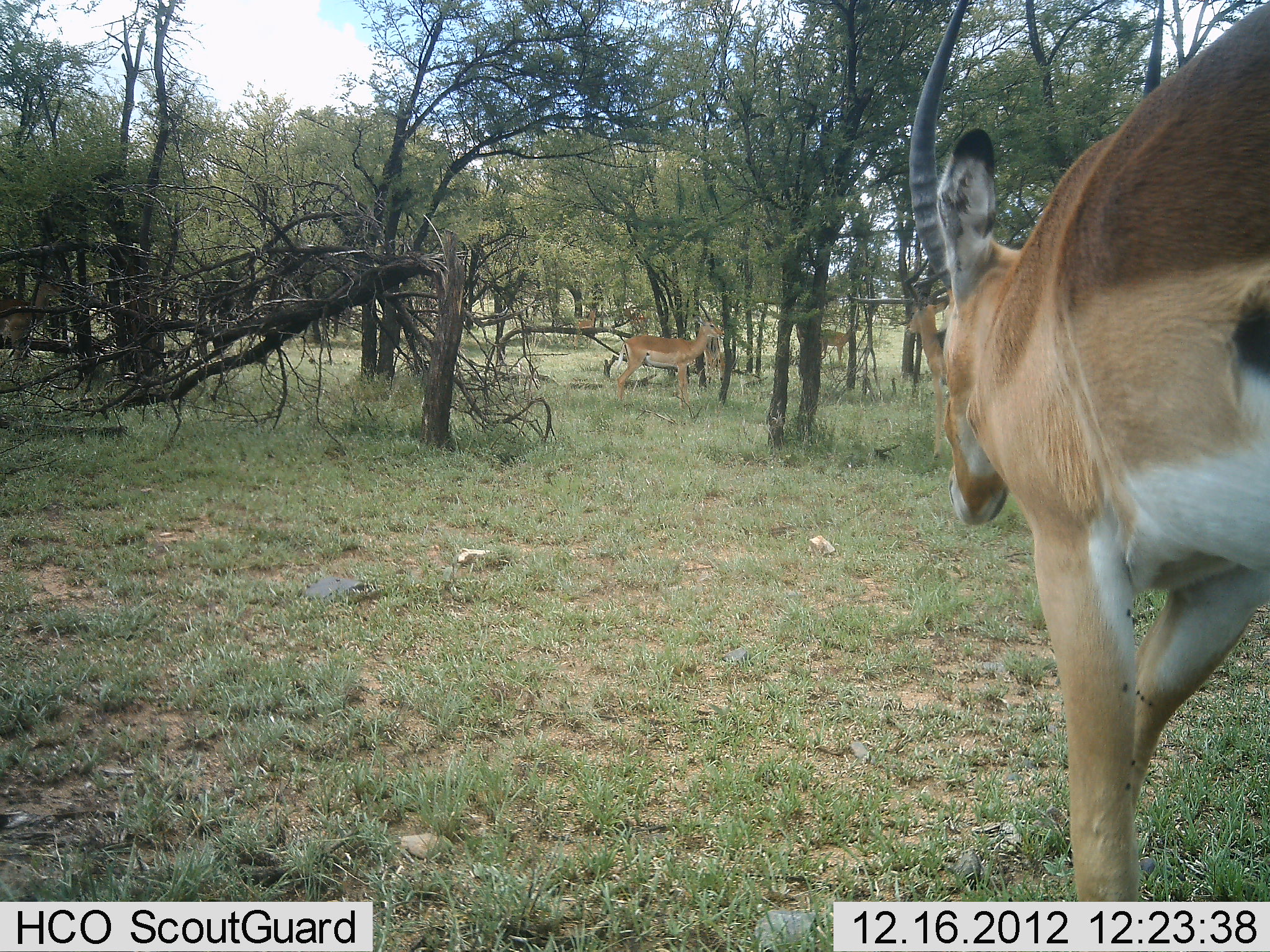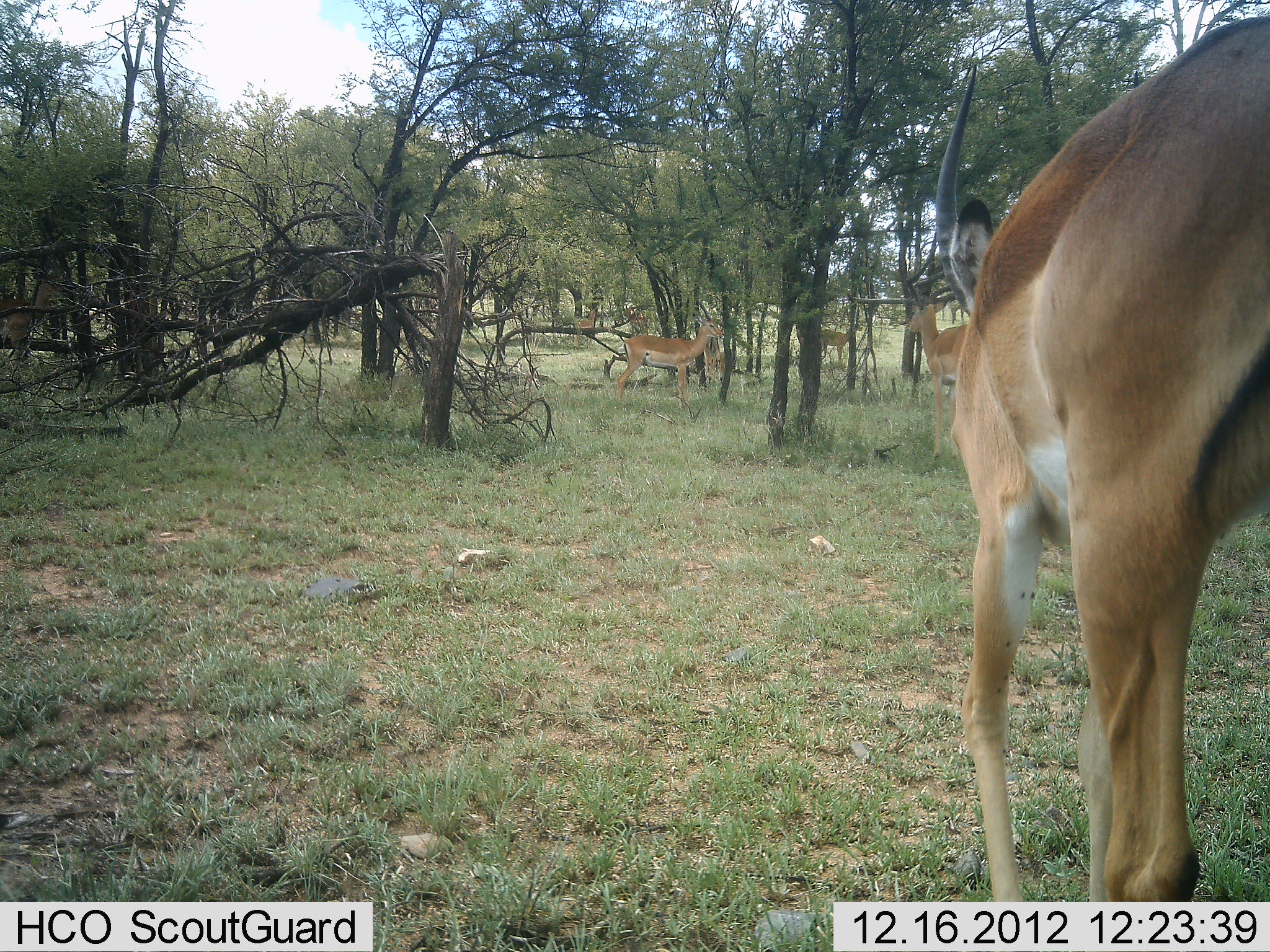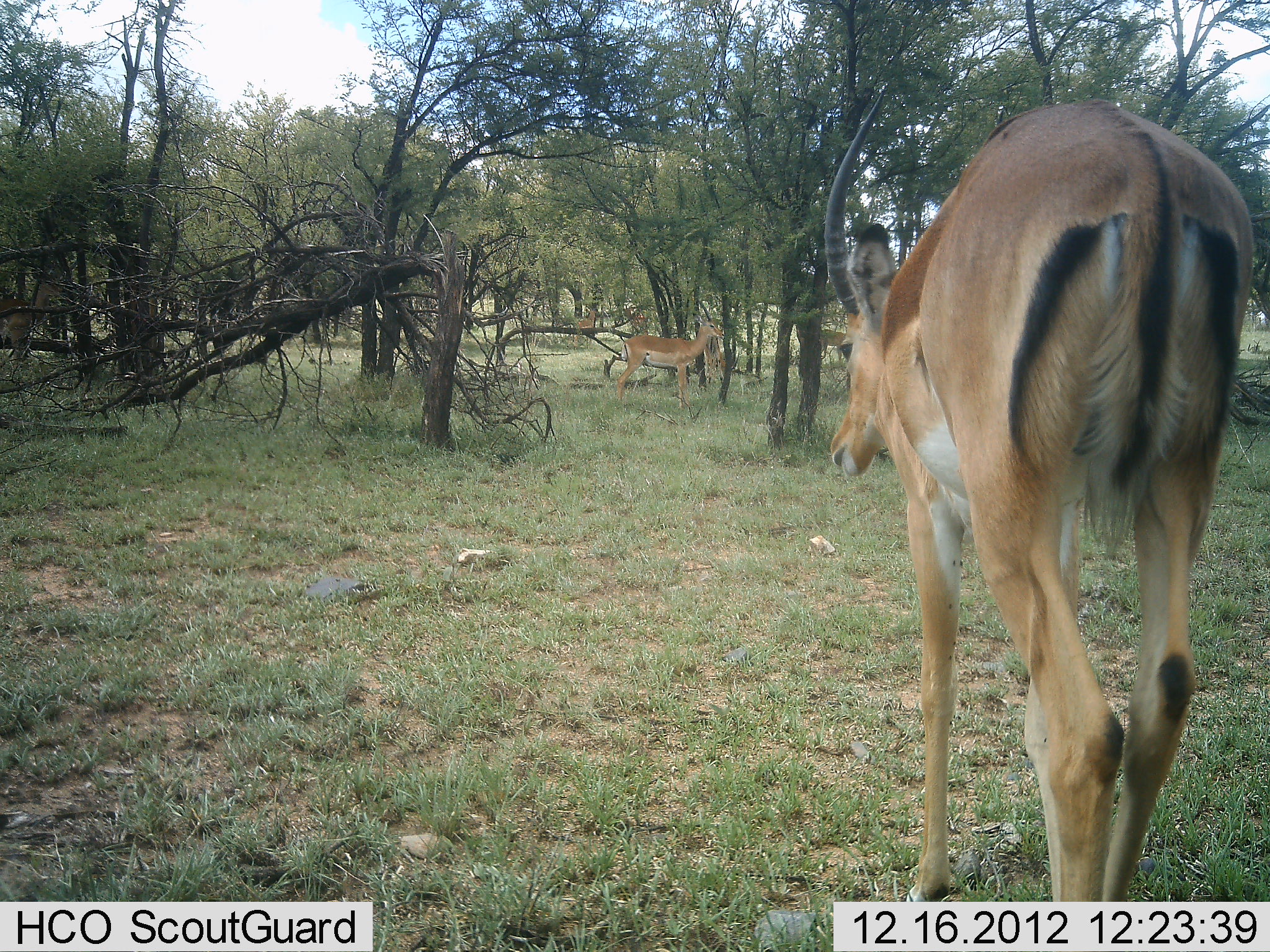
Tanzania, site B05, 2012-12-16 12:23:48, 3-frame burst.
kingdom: Animalia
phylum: Chordata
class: Mammalia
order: Artiodactyla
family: Bovidae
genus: Aepyceros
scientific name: Aepyceros melampus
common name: impala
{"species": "impala (Aepyceros melampus)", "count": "5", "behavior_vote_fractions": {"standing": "78%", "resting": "0%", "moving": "83%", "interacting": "0%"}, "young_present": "0%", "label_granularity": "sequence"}